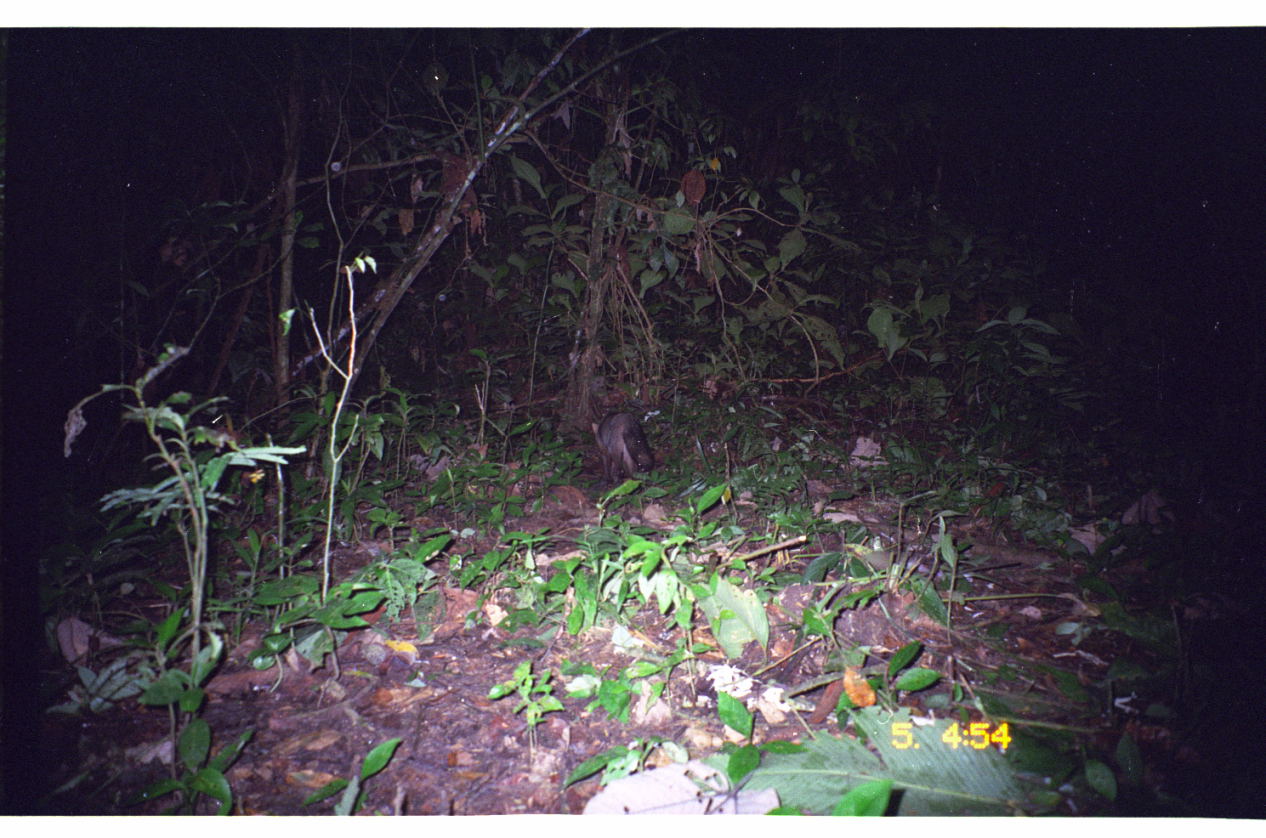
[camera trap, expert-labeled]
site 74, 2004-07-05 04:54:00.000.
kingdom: Animalia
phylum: Chordata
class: Mammalia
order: Carnivora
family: Canidae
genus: Atelocynus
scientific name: Atelocynus microtis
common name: short-eared dog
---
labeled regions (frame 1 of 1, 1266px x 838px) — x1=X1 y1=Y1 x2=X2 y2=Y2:
atelocynus microtis: x1=589 y1=411 x2=655 y2=485